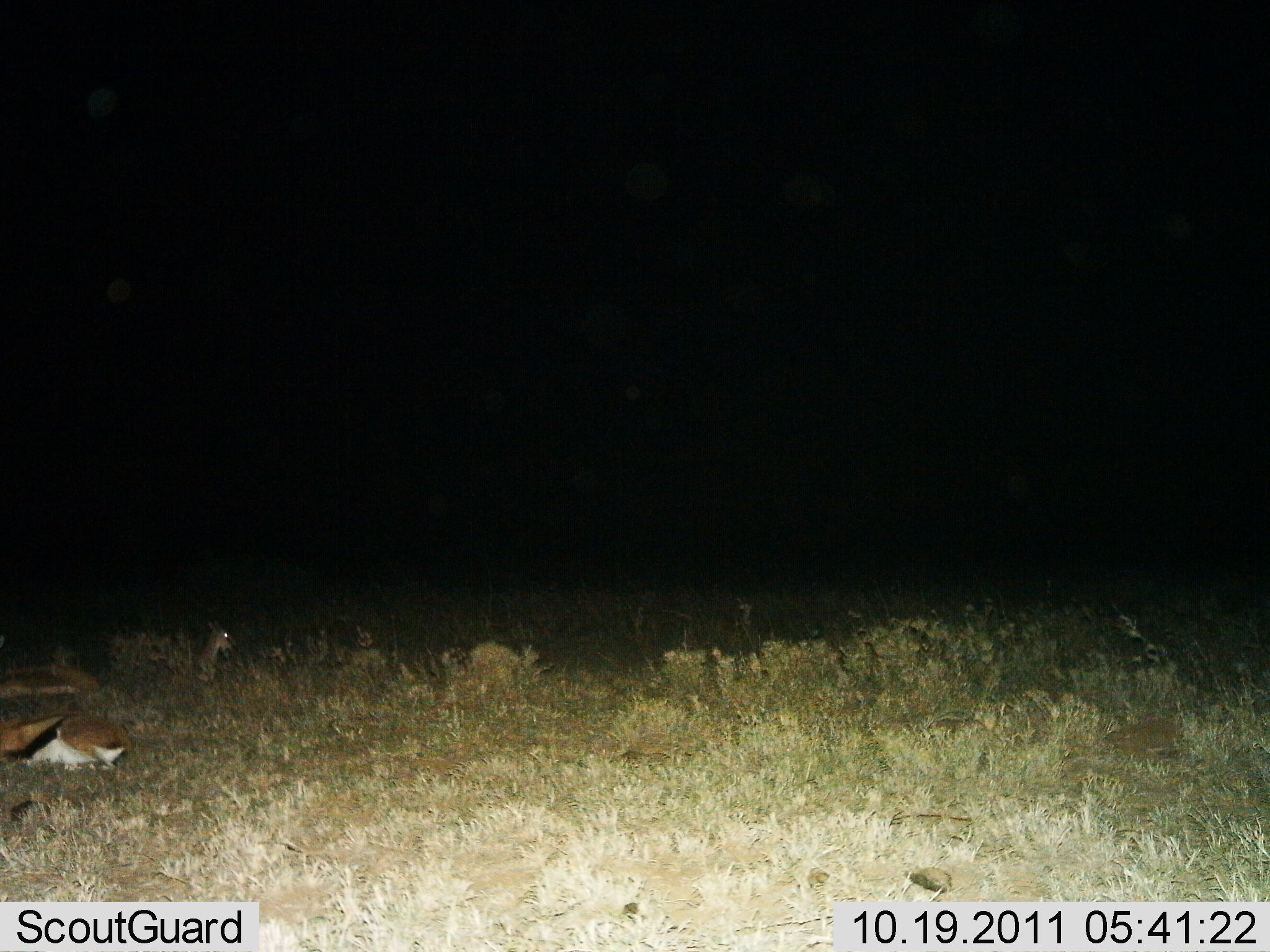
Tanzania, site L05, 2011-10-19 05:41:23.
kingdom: Animalia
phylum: Chordata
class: Mammalia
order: Artiodactyla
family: Bovidae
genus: Eudorcas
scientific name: Eudorcas thomsonii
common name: thomson's gazelle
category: gazellethomsons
Gazellethomsons (thomson's gazelle) (Eudorcas thomsonii), count 3. Behavior (volunteer vote fractions): standing 9%, resting 91%, moving 0%, interacting 0%. Young present (vote fraction): 9%. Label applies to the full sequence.